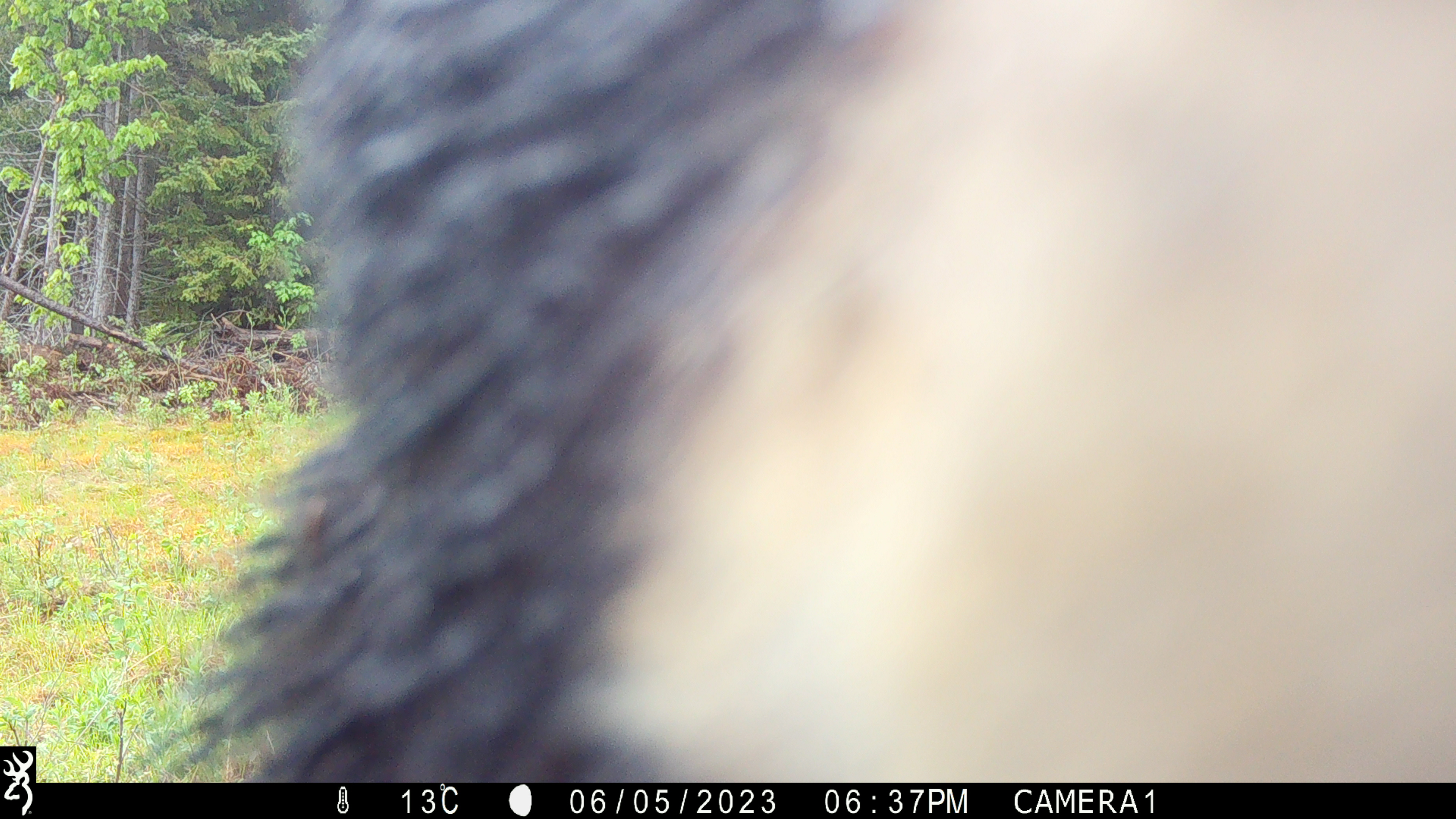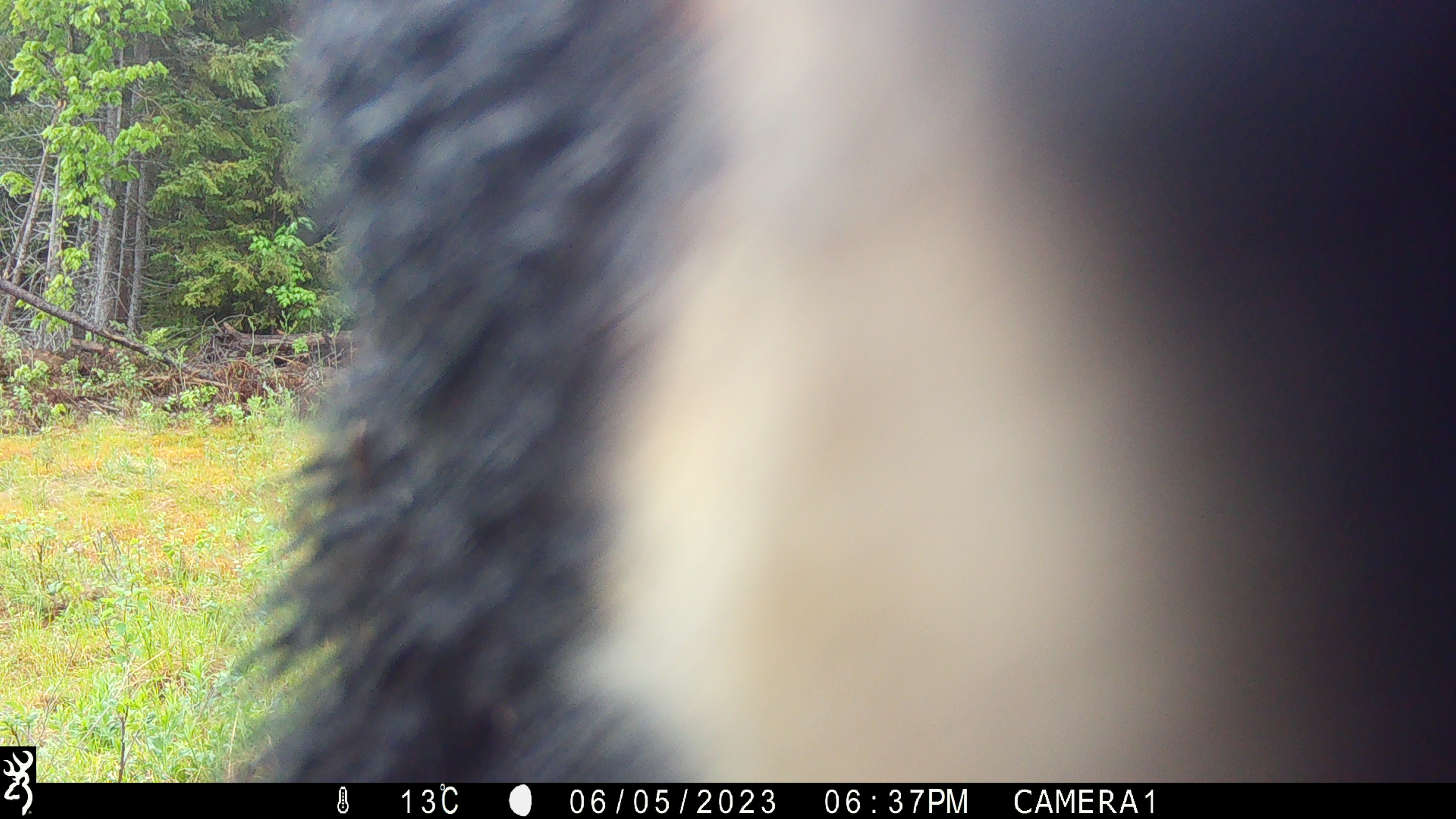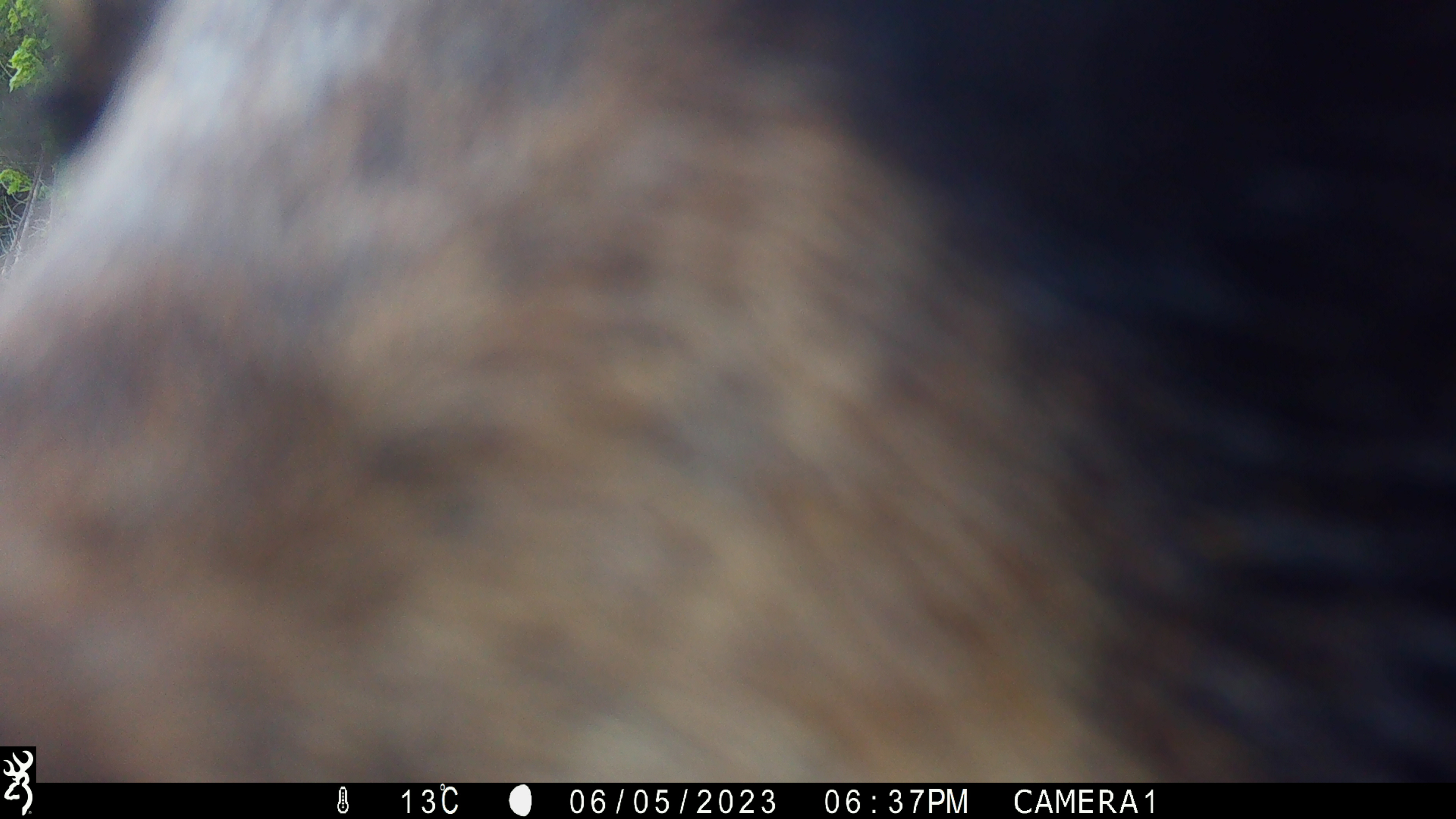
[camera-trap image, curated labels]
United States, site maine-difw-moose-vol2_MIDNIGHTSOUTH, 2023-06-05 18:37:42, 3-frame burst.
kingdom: Animalia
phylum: Chordata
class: Mammalia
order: Carnivora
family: Ursidae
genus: Ursus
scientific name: Ursus americanus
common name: black bear